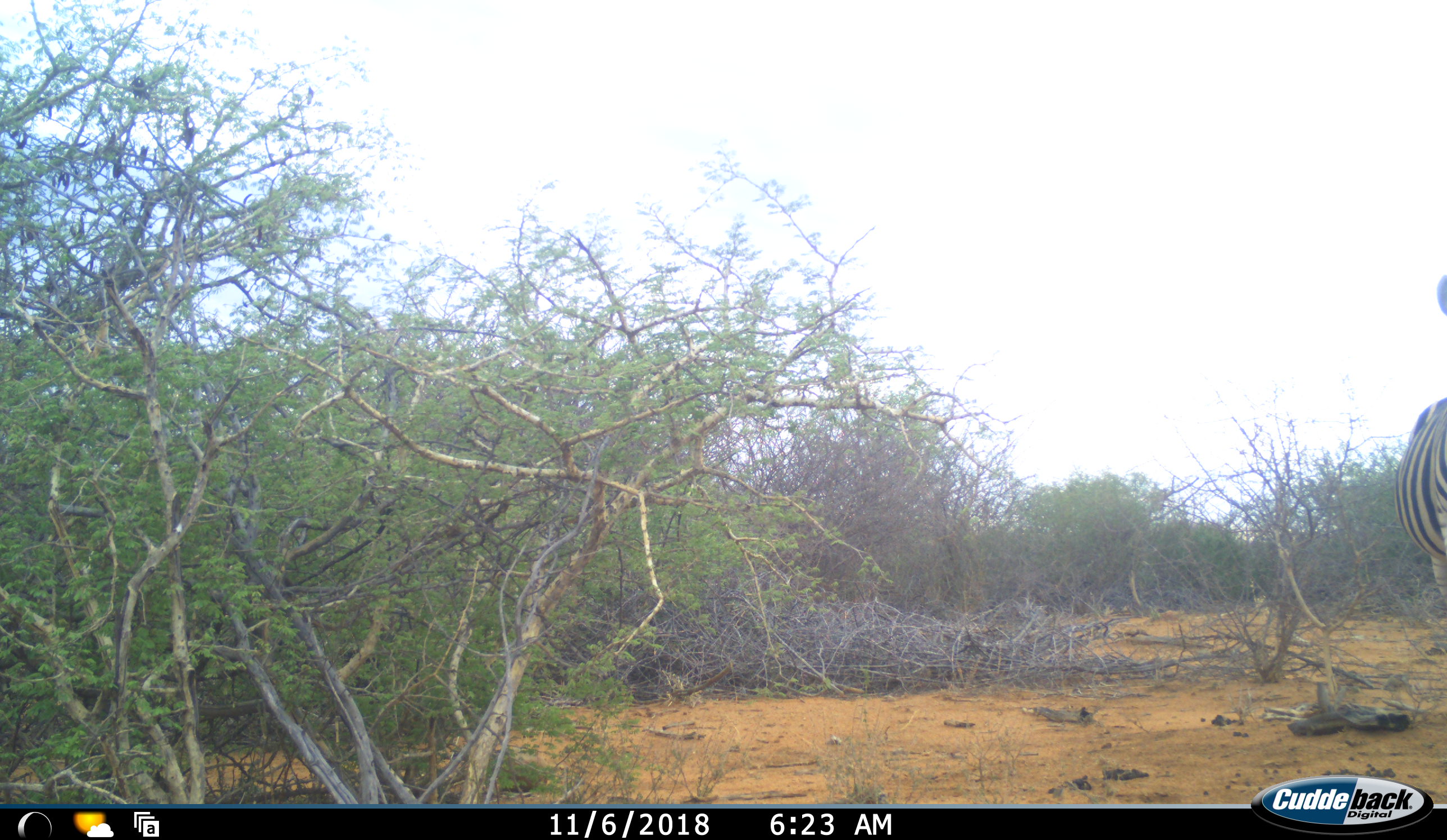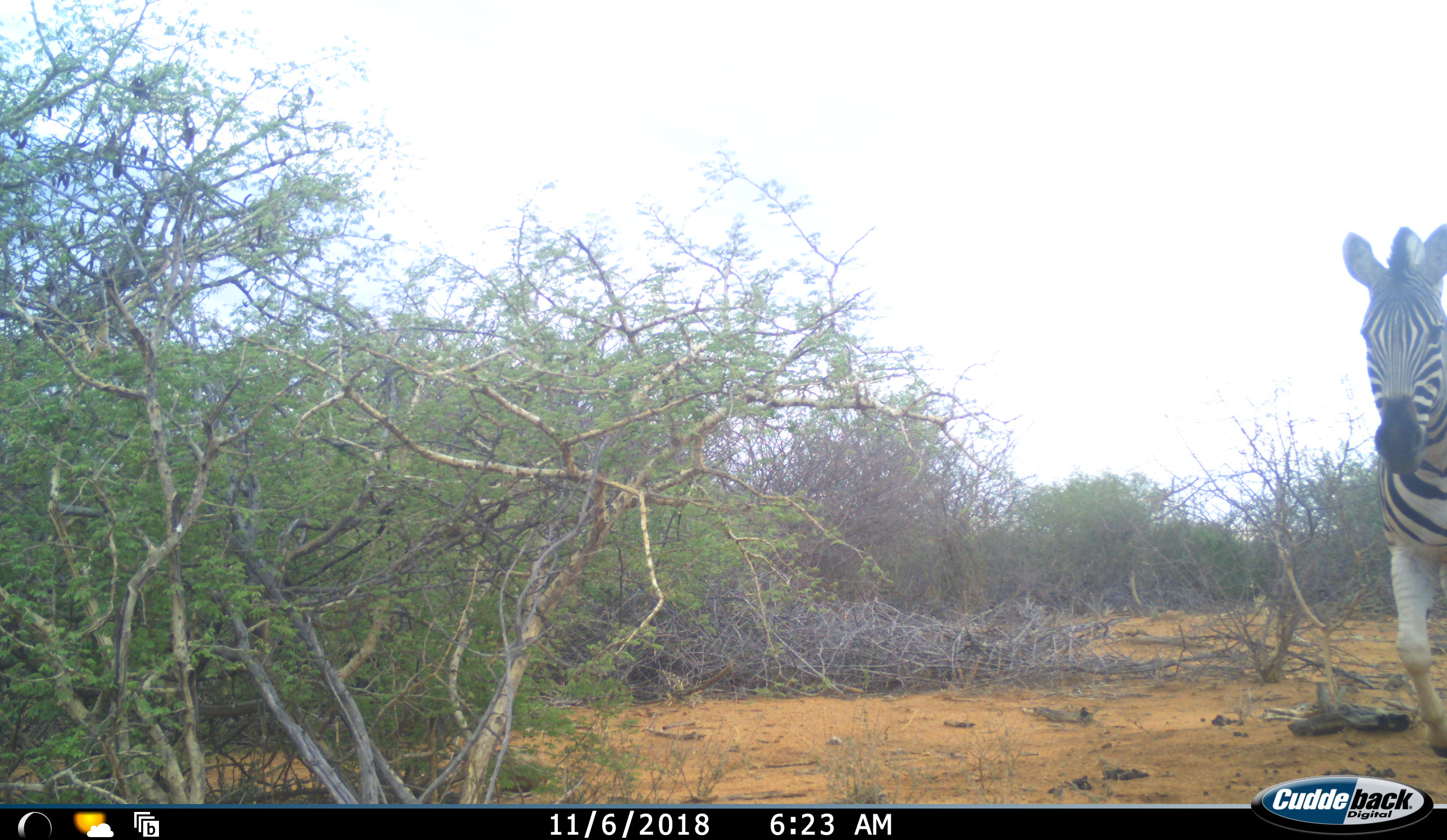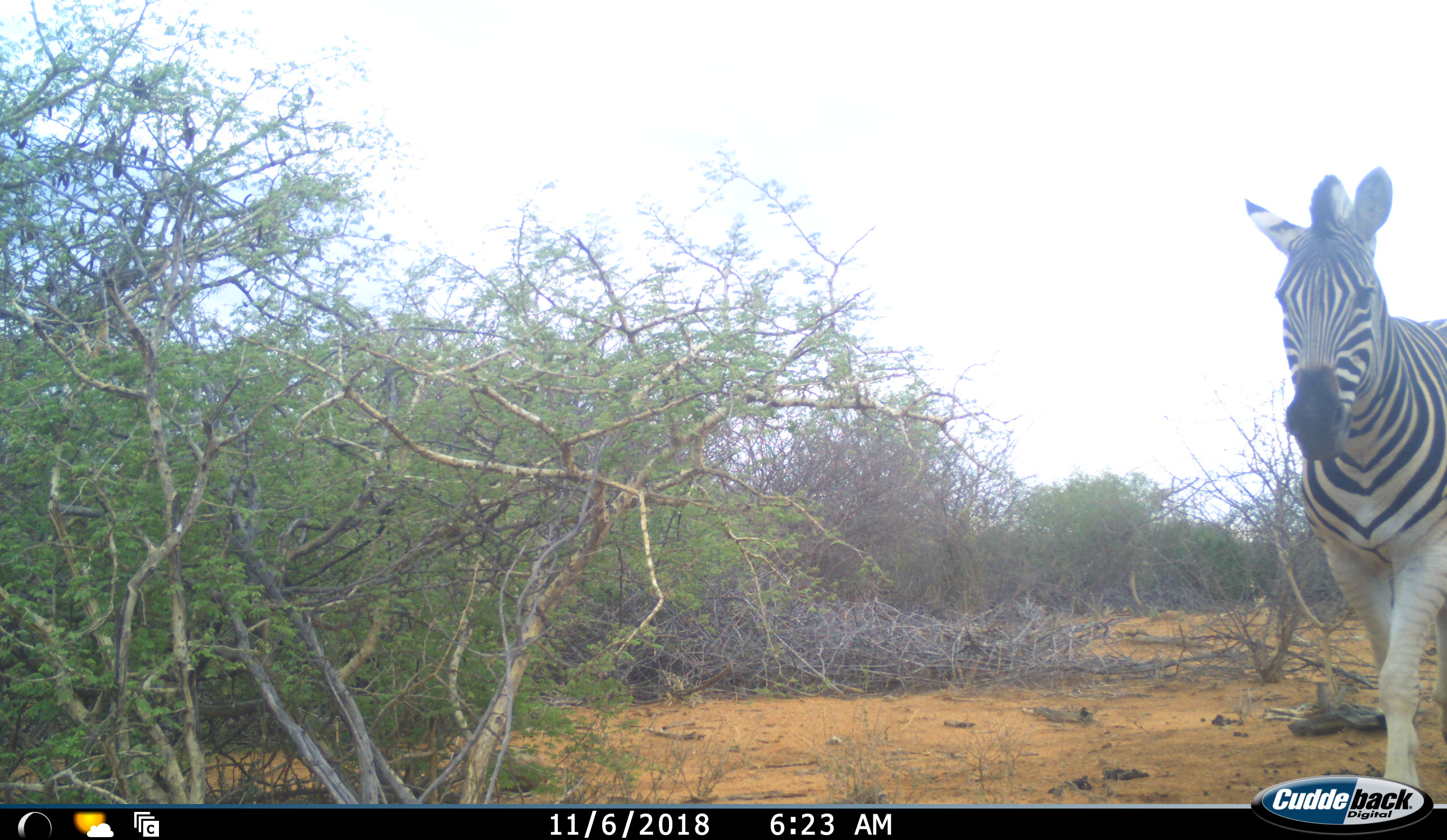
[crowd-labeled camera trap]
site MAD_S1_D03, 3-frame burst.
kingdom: Animalia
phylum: Chordata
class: Mammalia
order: Perissodactyla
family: Equidae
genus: Equus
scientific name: Equus quagga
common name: plains zebra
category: zebraplains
Zebraplains (plains zebra) (Equus quagga), count 1. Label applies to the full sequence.